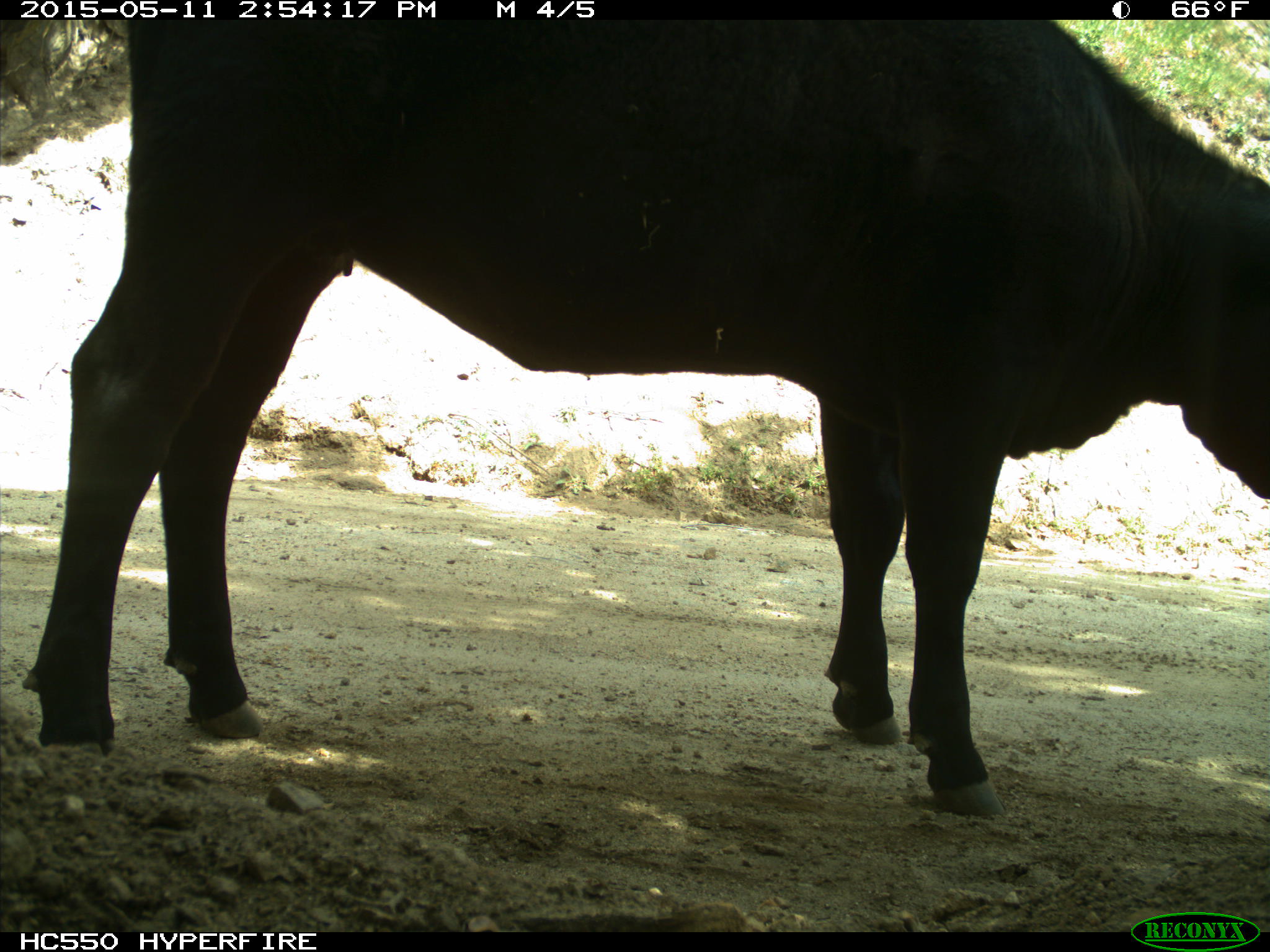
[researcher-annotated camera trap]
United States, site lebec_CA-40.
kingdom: Animalia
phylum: Chordata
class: Mammalia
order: Artiodactyla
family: Bovidae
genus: Bos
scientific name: Bos taurus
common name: domestic cow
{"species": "Bos taurus (domestic cow)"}